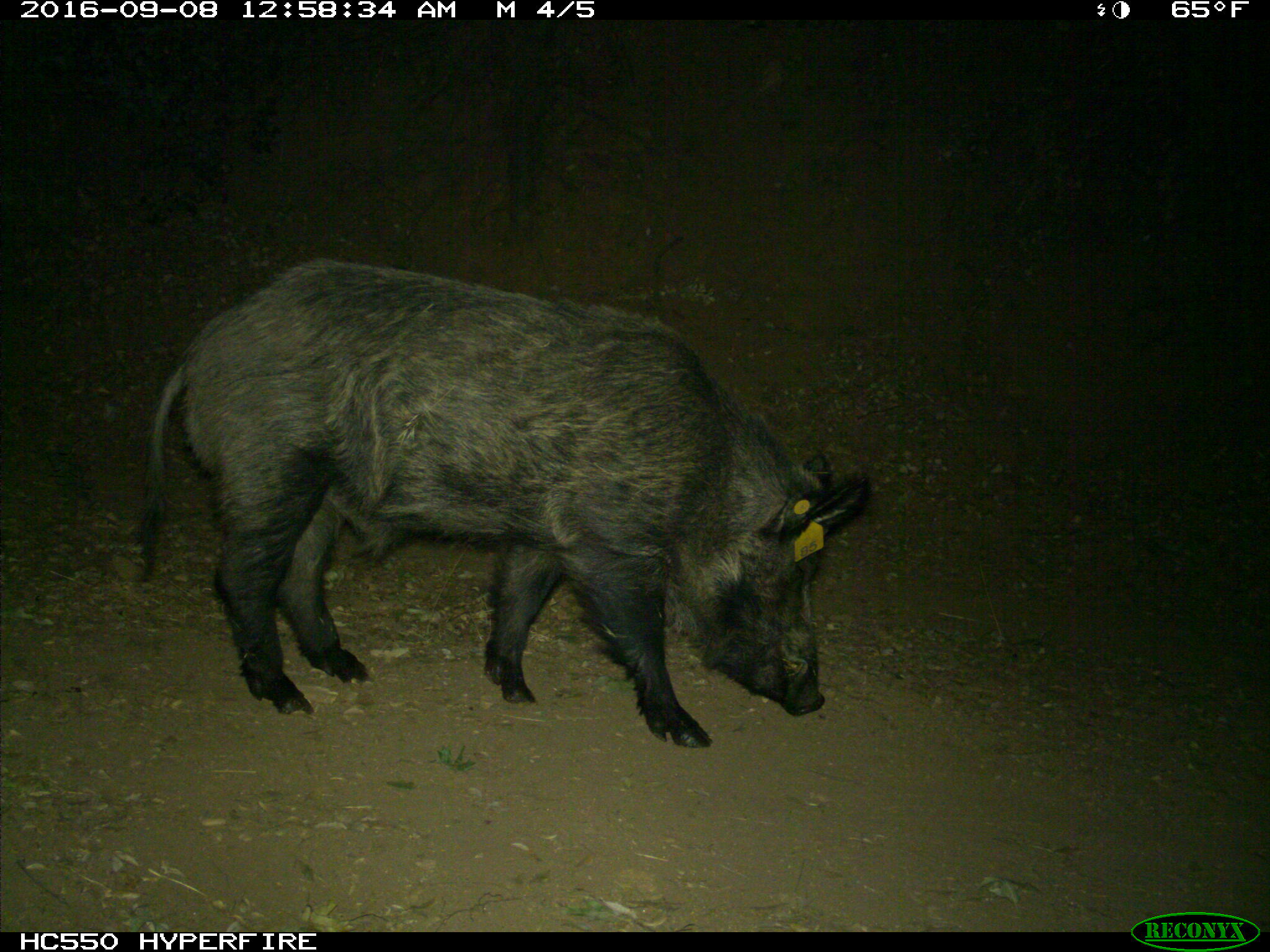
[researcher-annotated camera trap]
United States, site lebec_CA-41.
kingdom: Animalia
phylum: Chordata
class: Mammalia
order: Artiodactyla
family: Suidae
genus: Sus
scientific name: Sus scrofa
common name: wild boar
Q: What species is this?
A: Sus scrofa (wild boar).